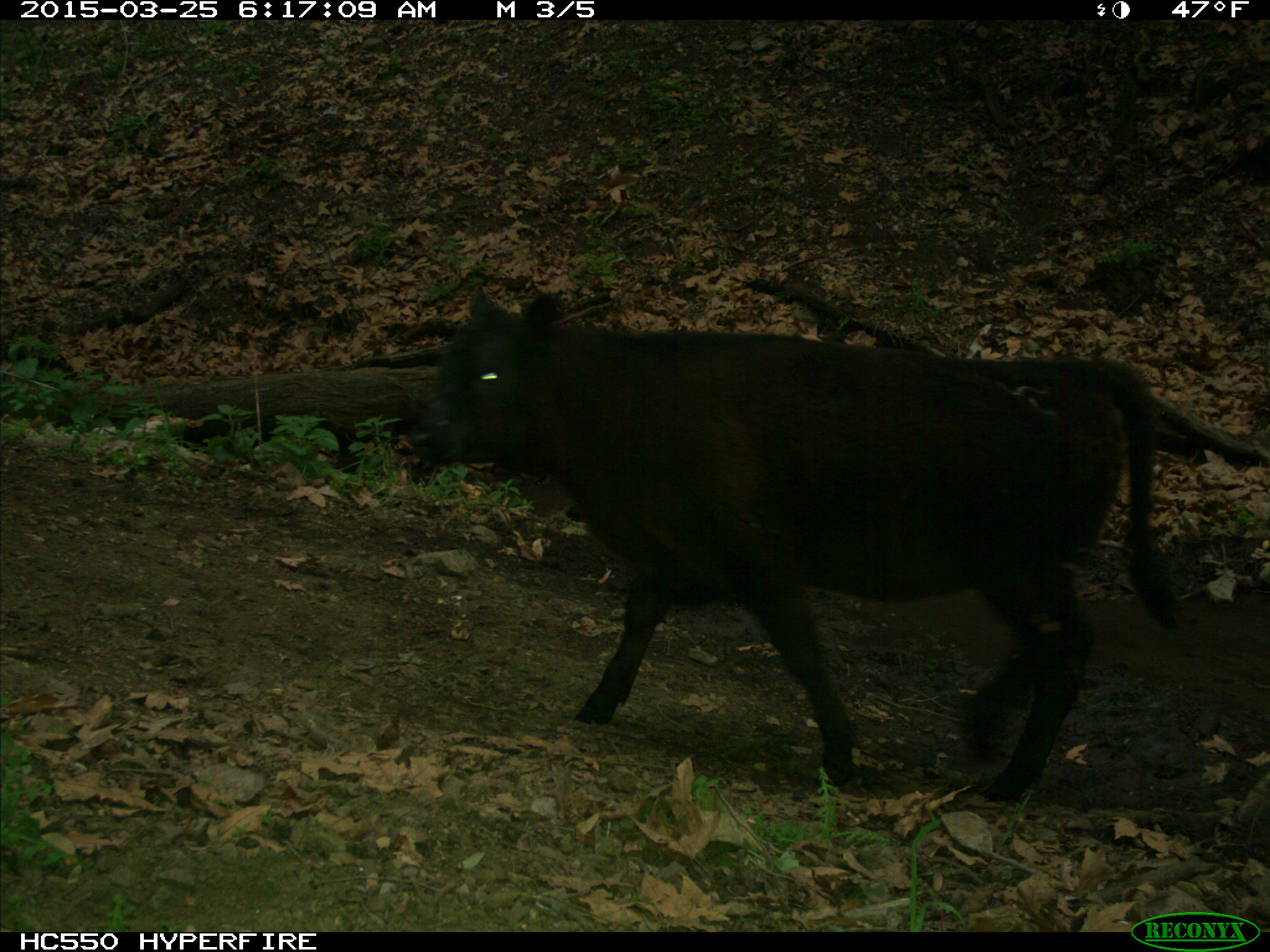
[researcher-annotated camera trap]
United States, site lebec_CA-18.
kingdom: Animalia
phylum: Chordata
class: Mammalia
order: Artiodactyla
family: Bovidae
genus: Bos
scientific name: Bos taurus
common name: domestic cow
Bos taurus (domestic cow).